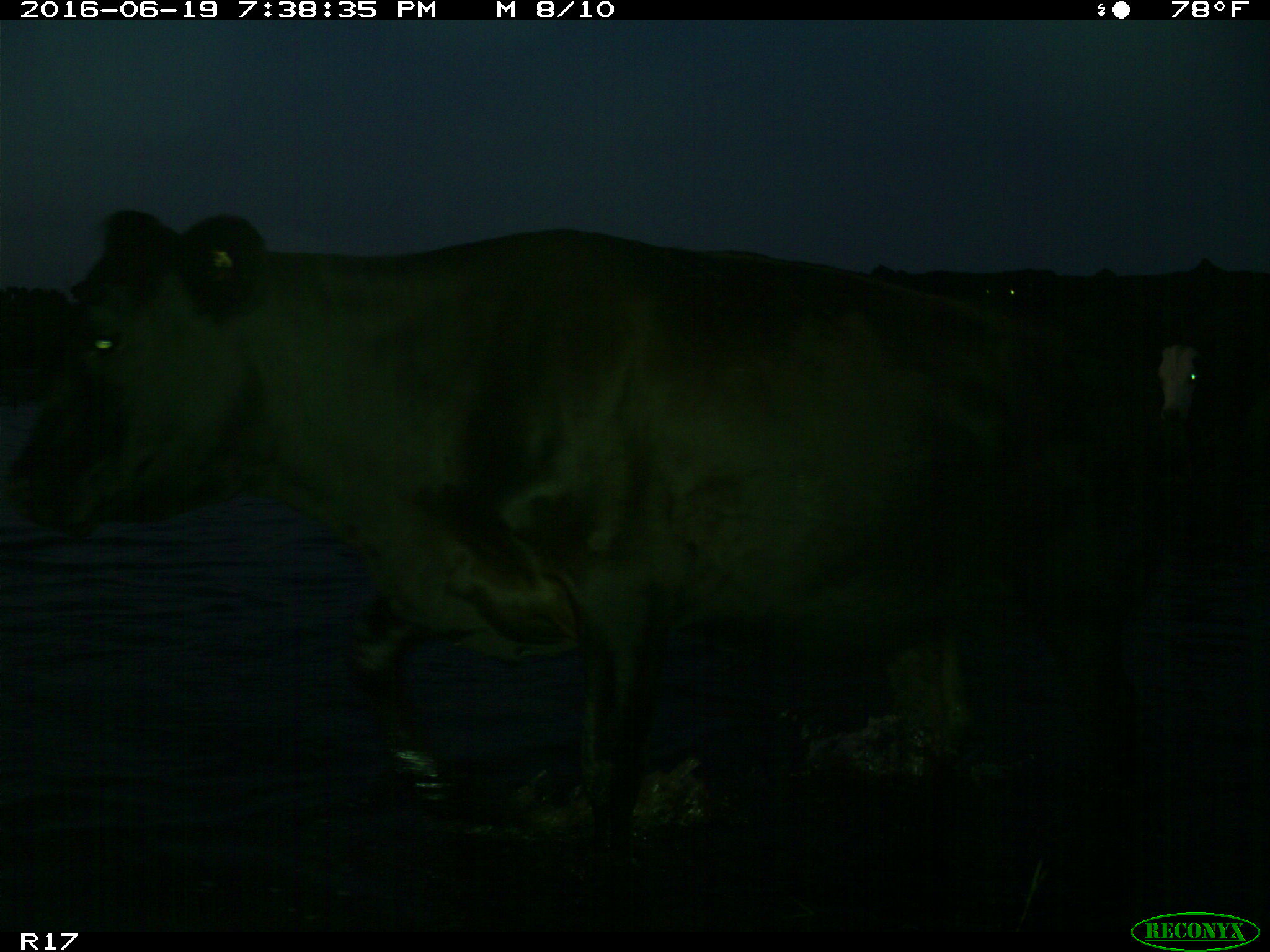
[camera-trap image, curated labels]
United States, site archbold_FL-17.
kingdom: Animalia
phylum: Chordata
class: Mammalia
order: Artiodactyla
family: Bovidae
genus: Bos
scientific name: Bos taurus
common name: domestic cow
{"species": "Bos taurus (domestic cow)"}